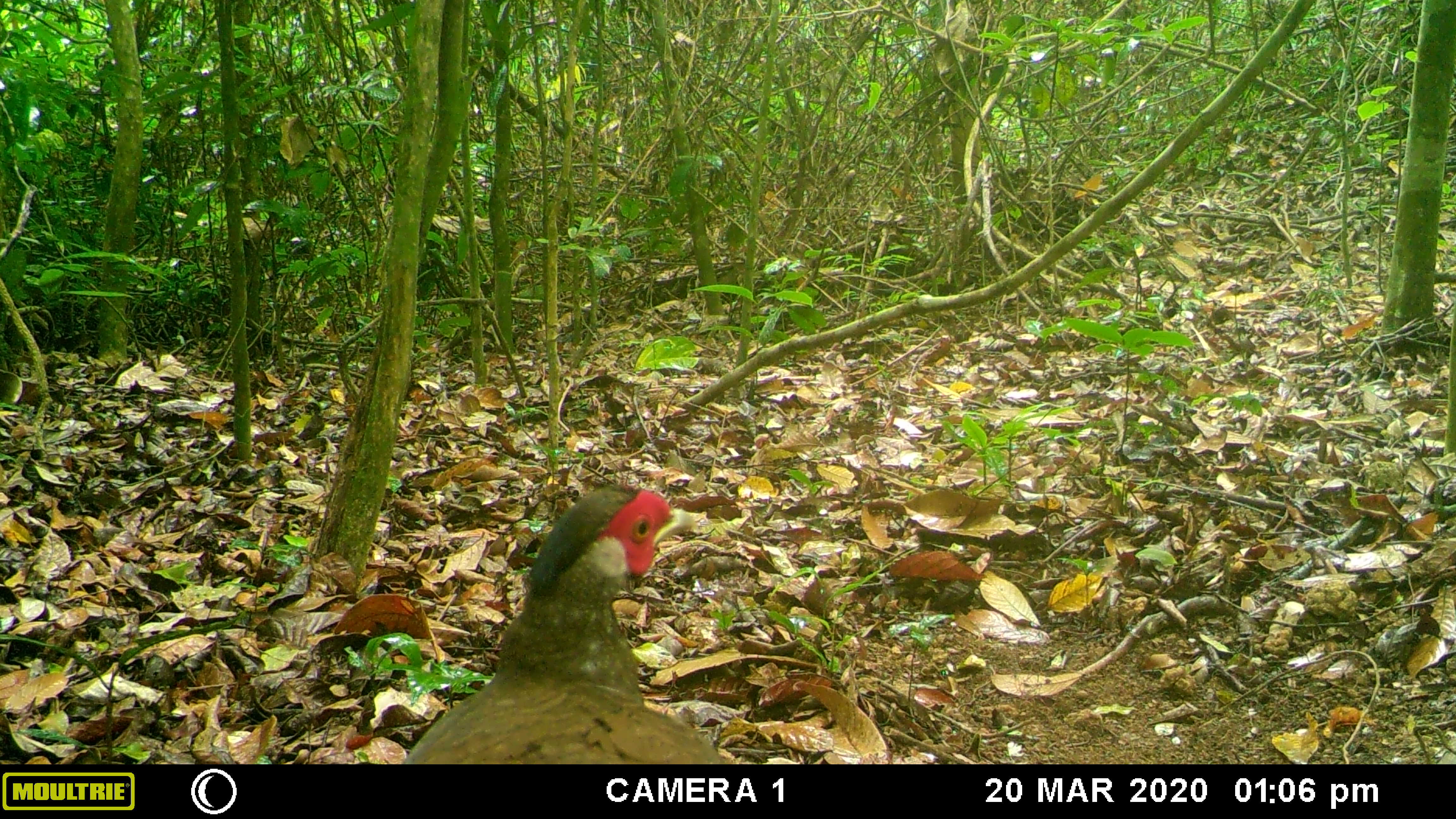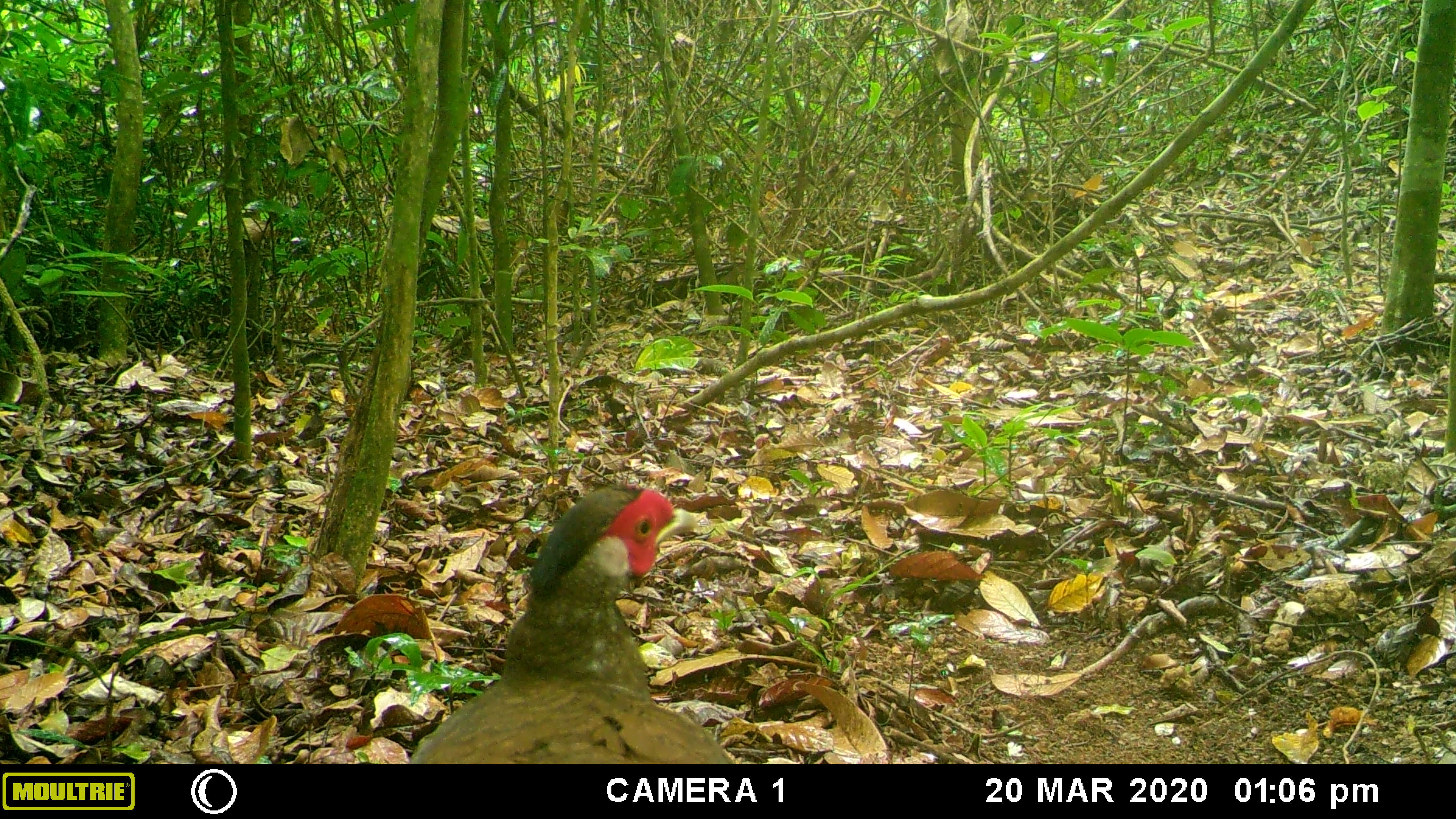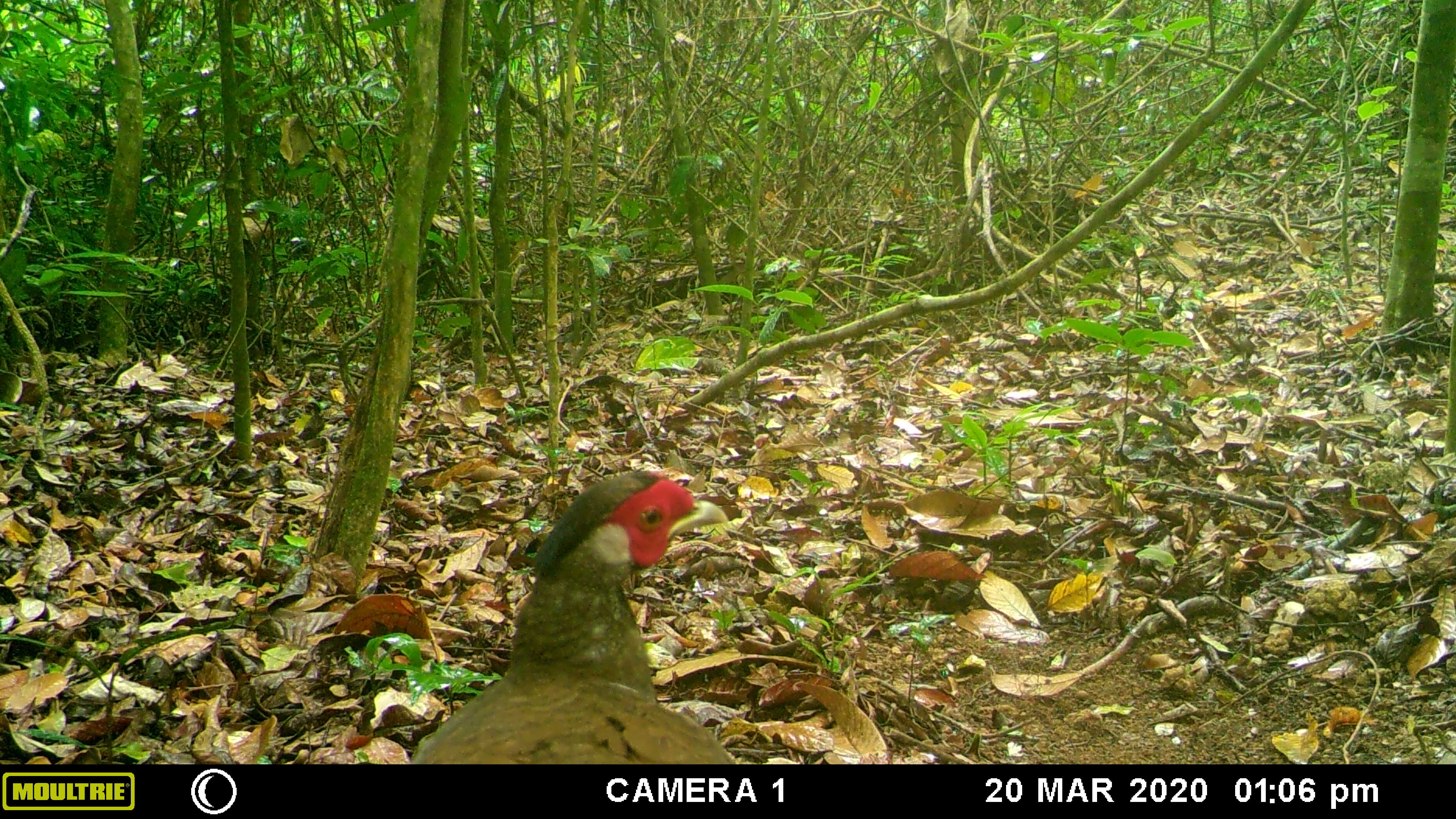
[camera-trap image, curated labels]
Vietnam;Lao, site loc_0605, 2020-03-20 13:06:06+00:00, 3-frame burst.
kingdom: Animalia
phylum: Chordata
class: Aves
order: Galliformes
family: Phasianidae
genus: Lophura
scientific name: Lophura nycthemera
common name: silver pheasant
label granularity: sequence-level